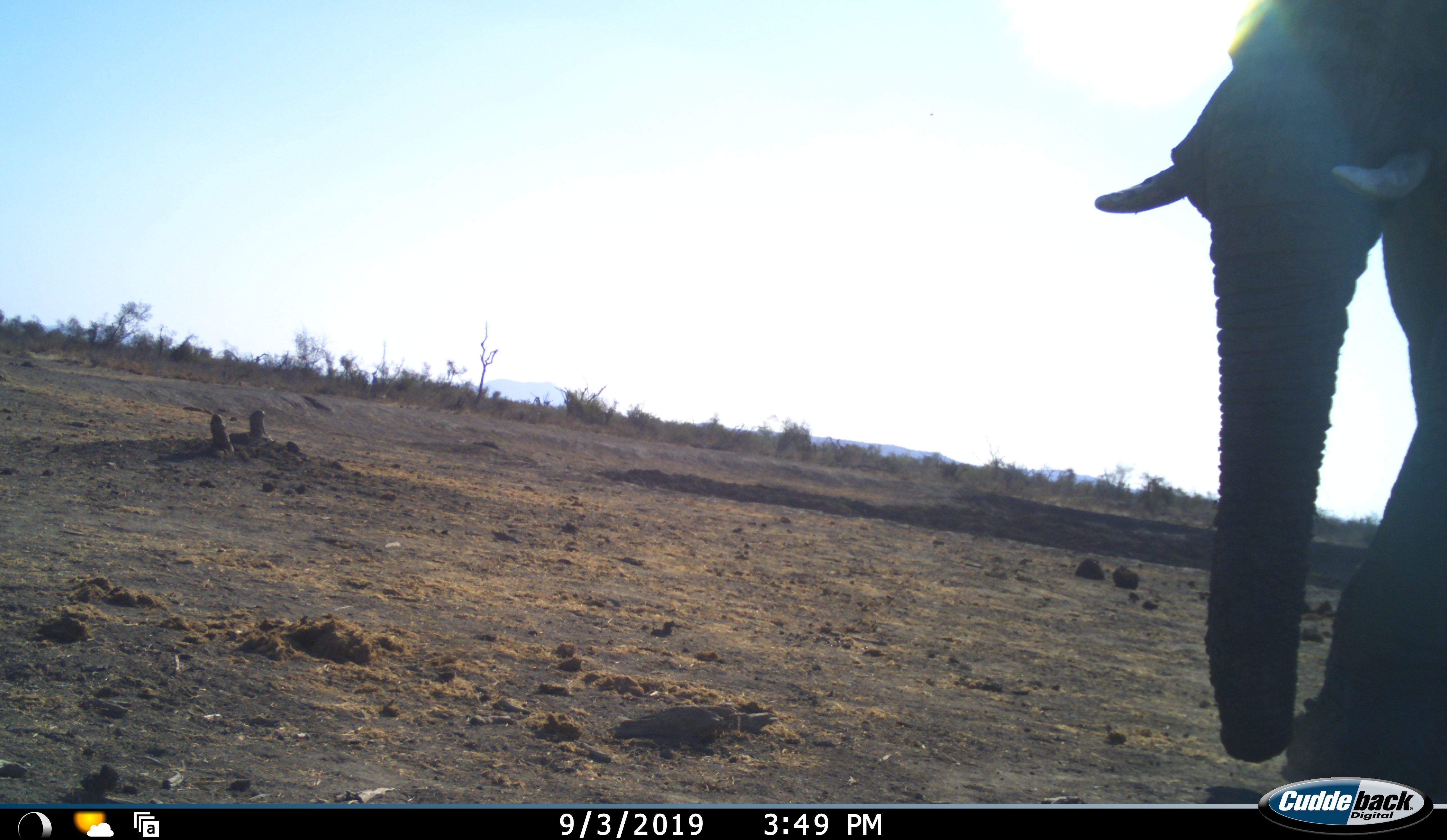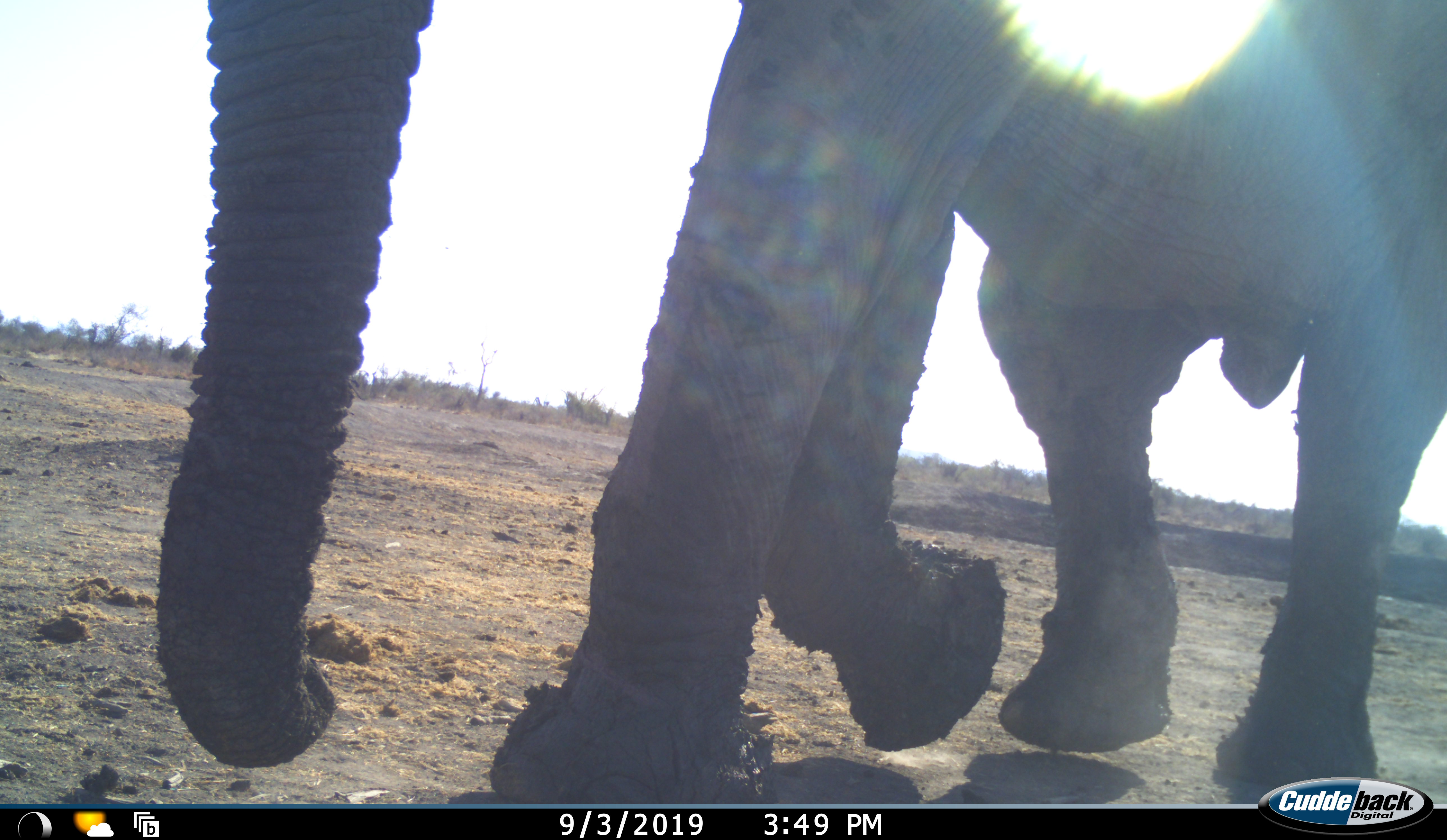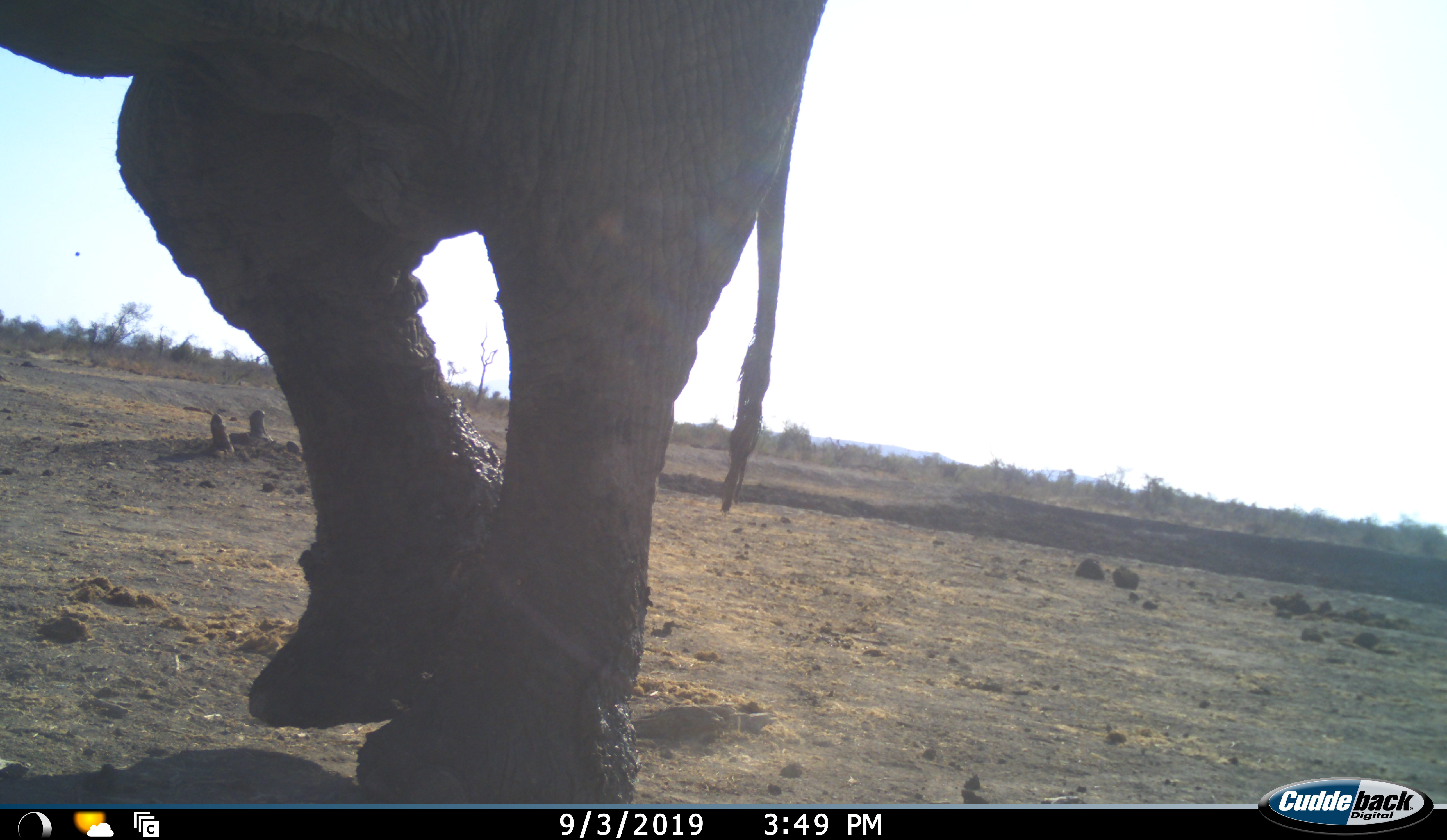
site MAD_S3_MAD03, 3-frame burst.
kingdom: Animalia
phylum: Chordata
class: Mammalia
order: Proboscidea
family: Elephantidae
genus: Loxodonta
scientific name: Loxodonta africana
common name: african bush elephant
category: elephant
Elephant (african bush elephant) (Loxodonta africana), count 1. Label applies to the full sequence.